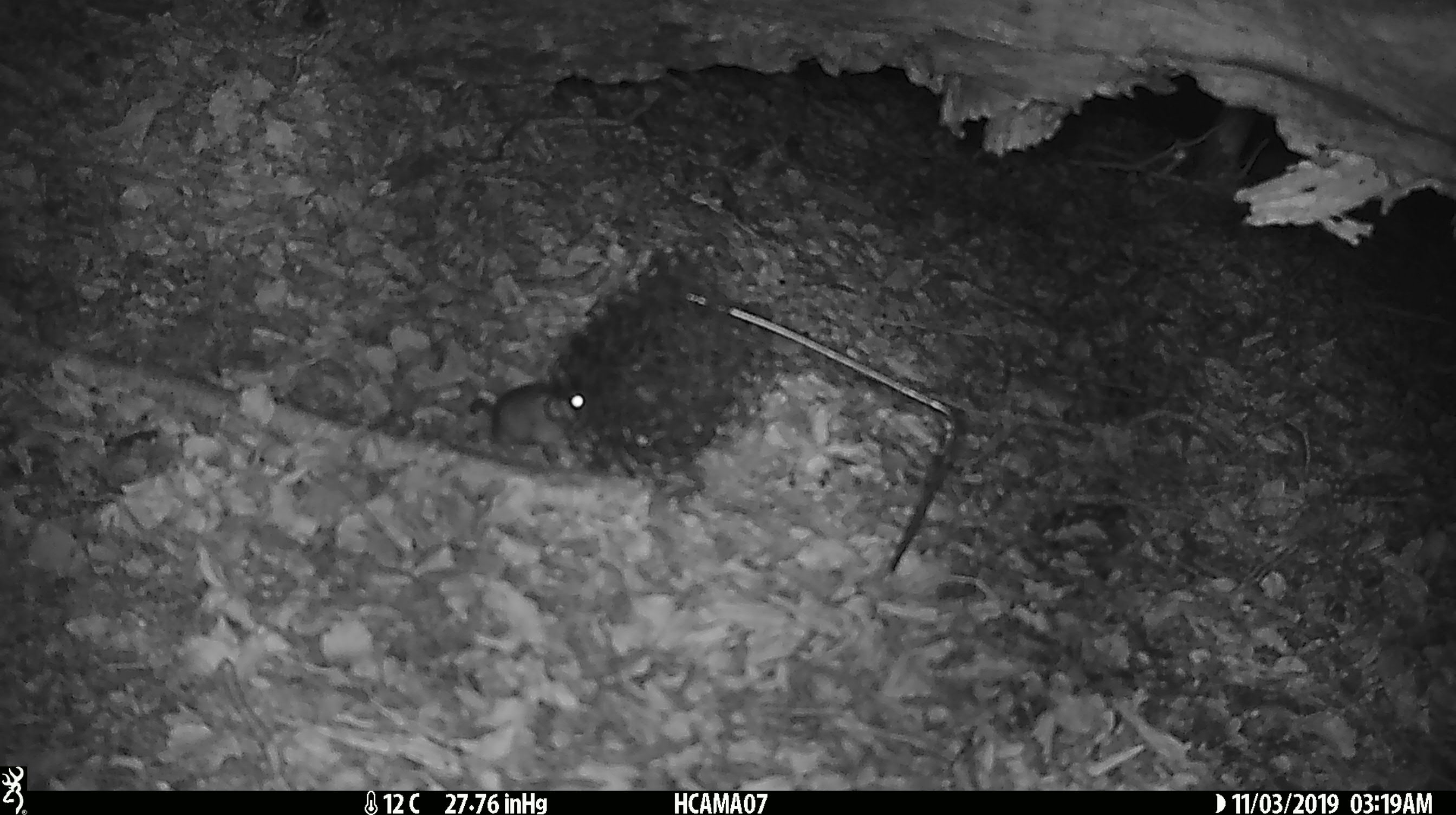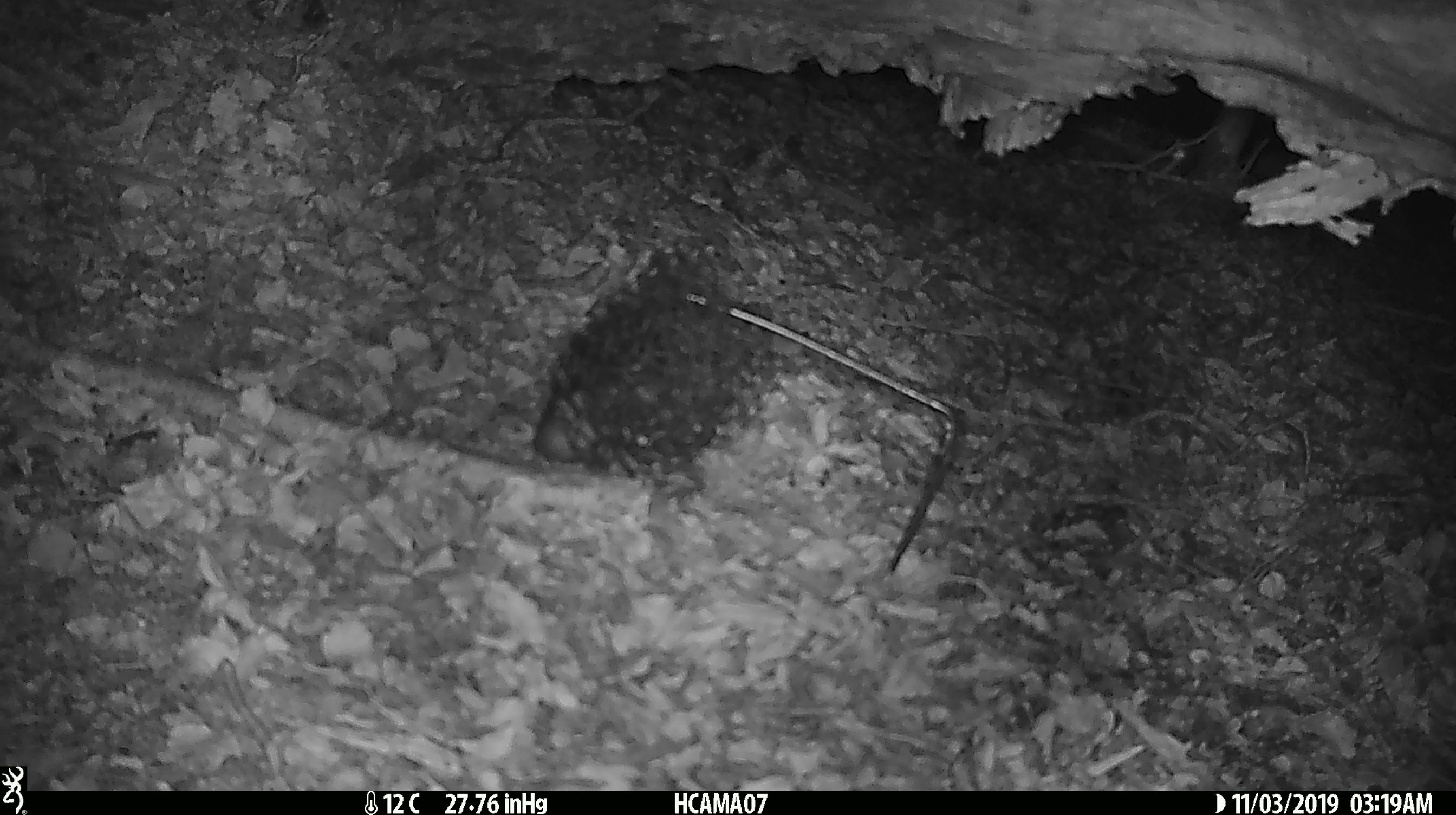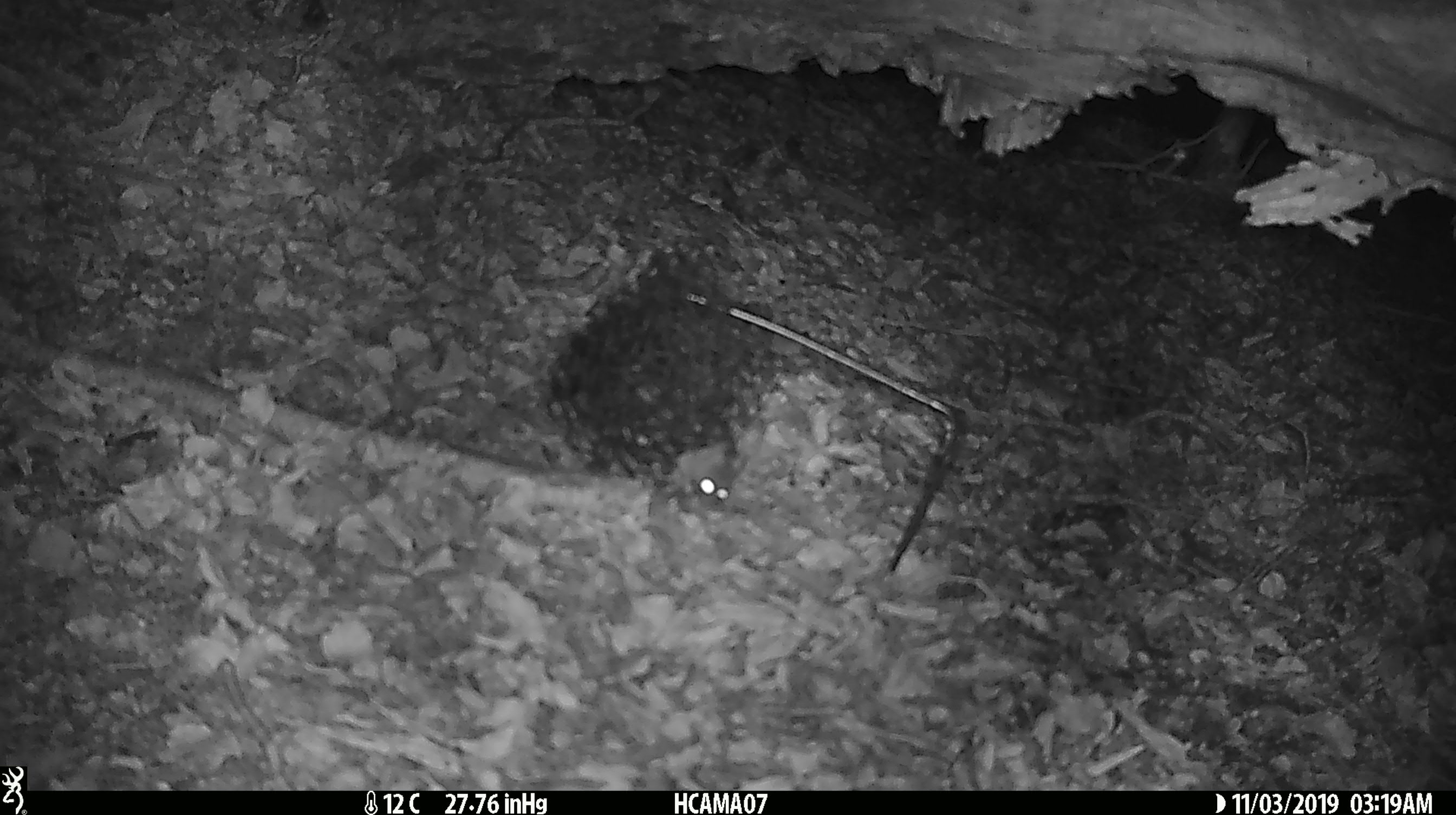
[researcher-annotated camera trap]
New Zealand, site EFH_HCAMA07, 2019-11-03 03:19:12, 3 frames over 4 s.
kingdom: Animalia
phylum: Chordata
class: Mammalia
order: Rodentia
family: Muridae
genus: Mus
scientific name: Mus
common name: mouse